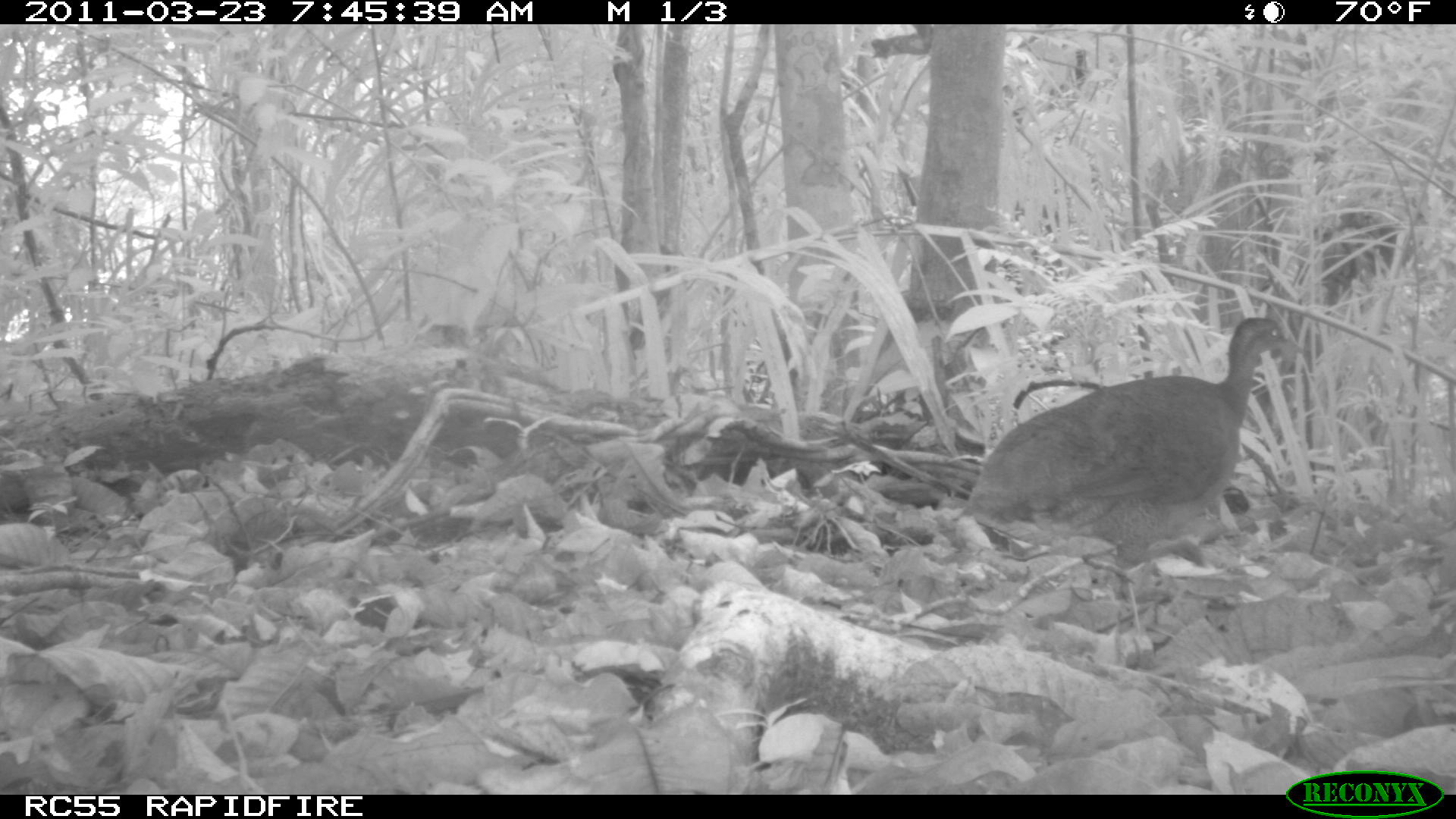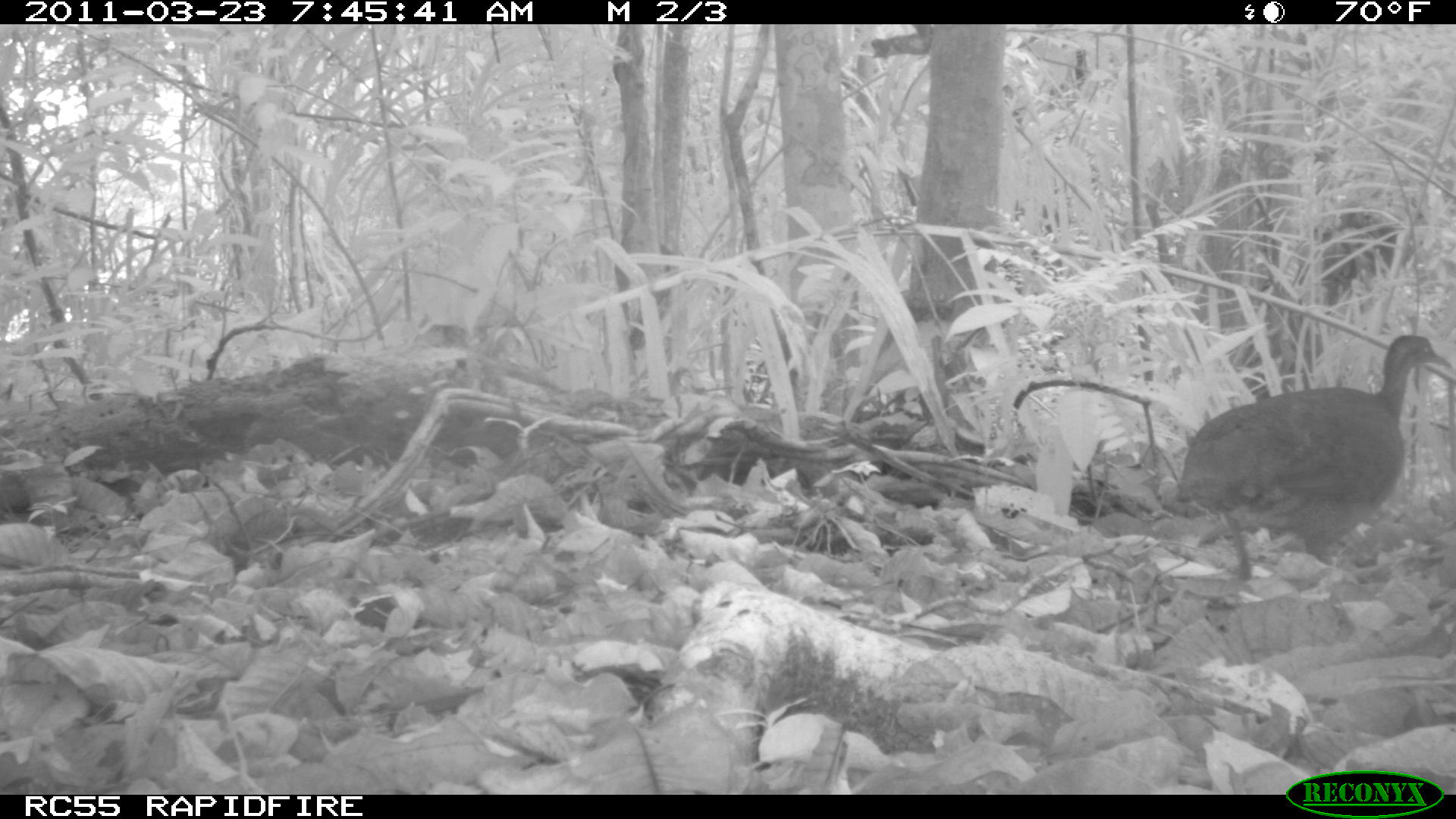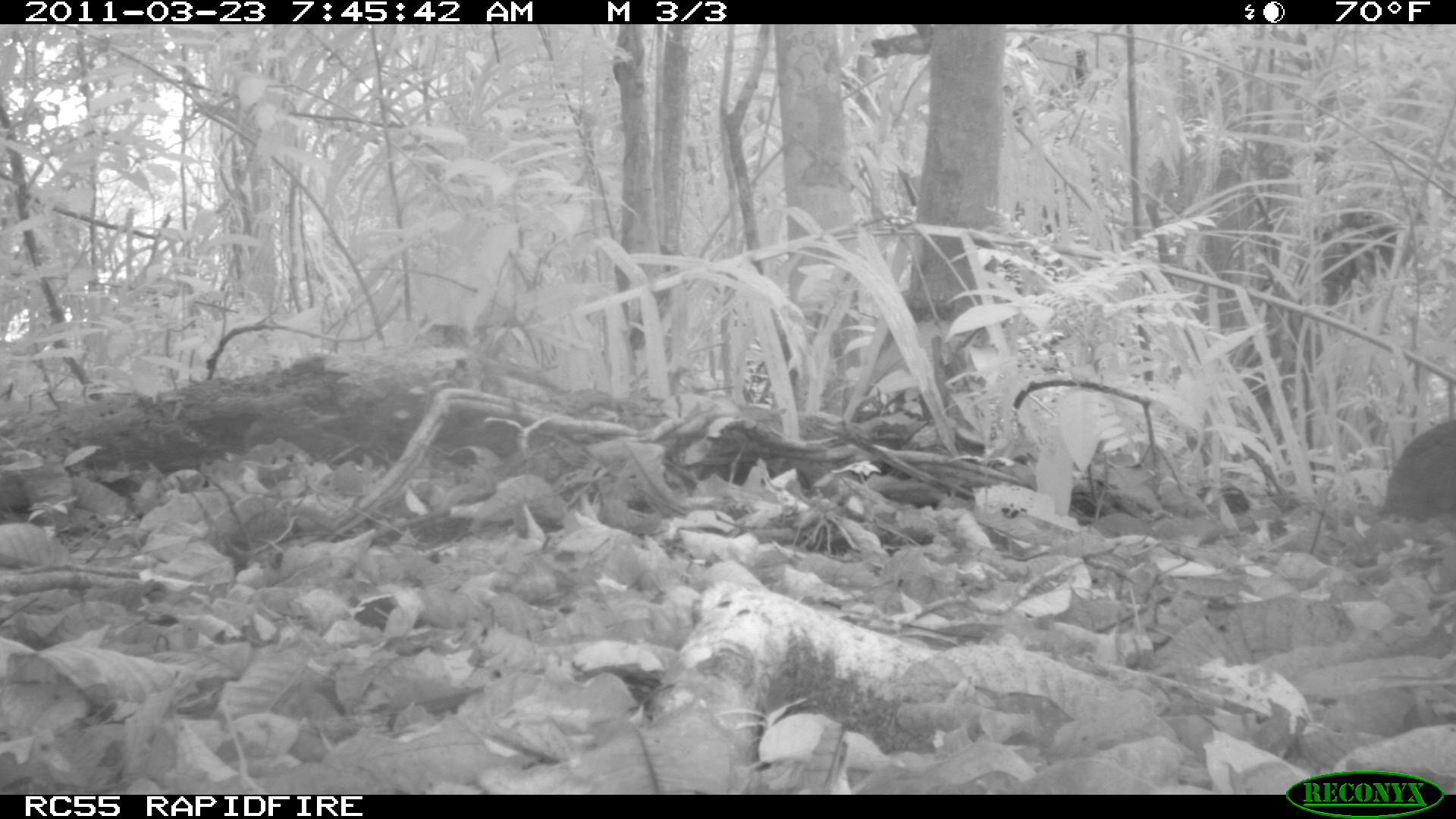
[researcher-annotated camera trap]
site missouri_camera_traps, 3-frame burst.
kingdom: Animalia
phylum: Chordata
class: Aves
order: Tinamiformes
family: Tinamidae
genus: Tinamus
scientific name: Tinamus major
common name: great tinamou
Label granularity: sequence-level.